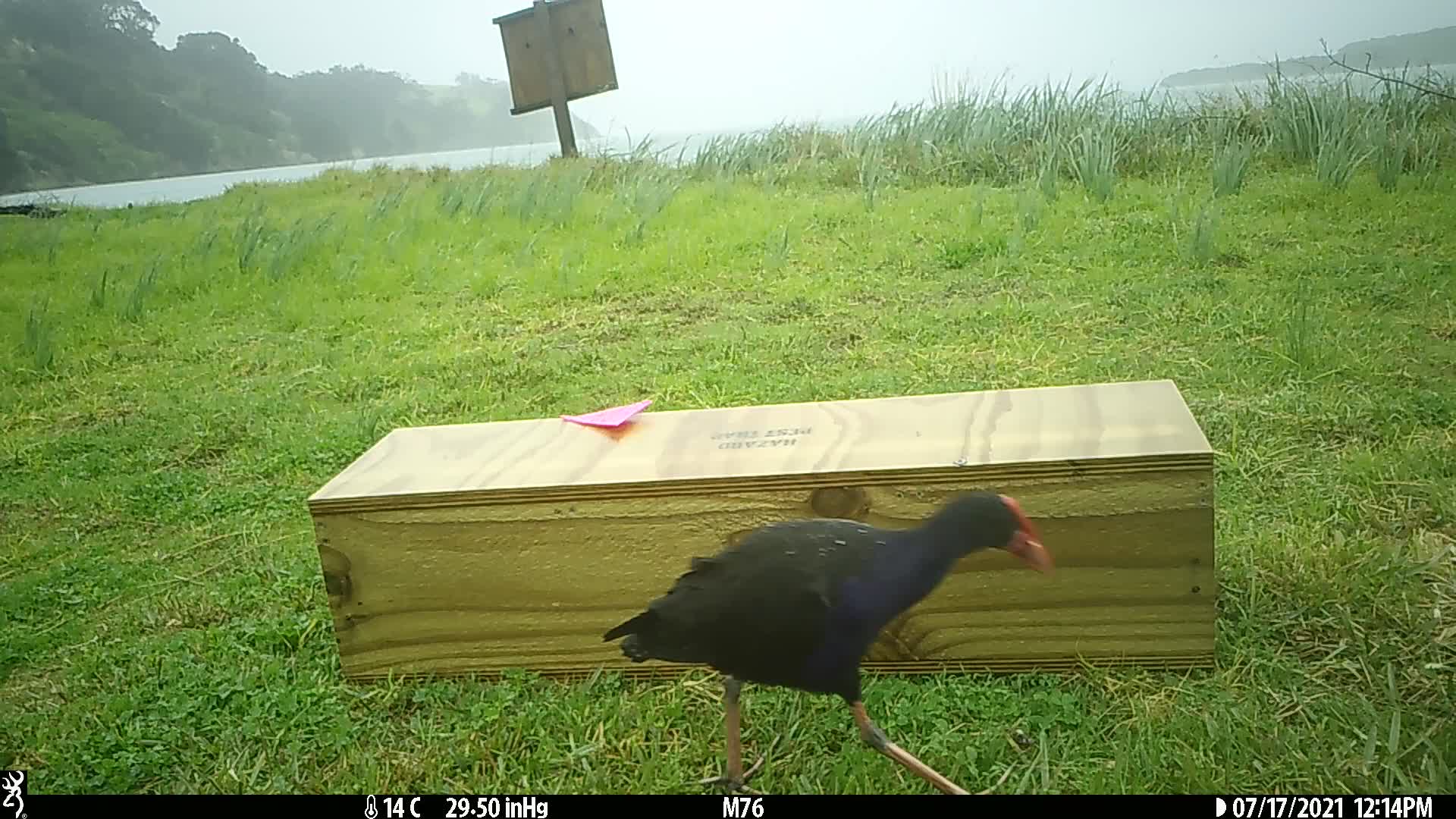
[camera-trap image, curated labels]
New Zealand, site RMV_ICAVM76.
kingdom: Animalia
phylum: Chordata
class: Aves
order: Gruiformes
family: Rallidae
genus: Porphyrio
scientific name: Porphyrio melanotus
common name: australasian swamphen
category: pukeko